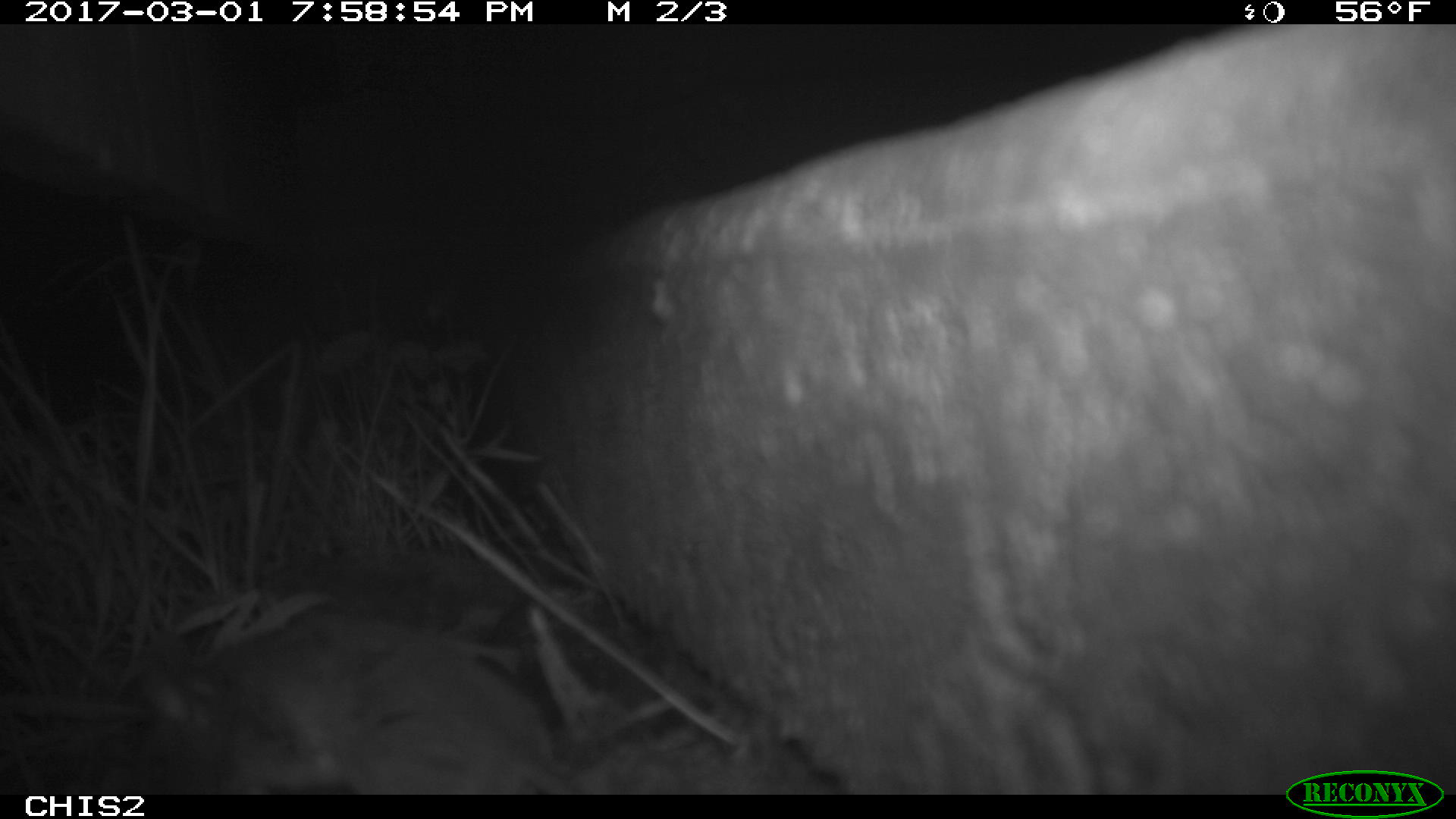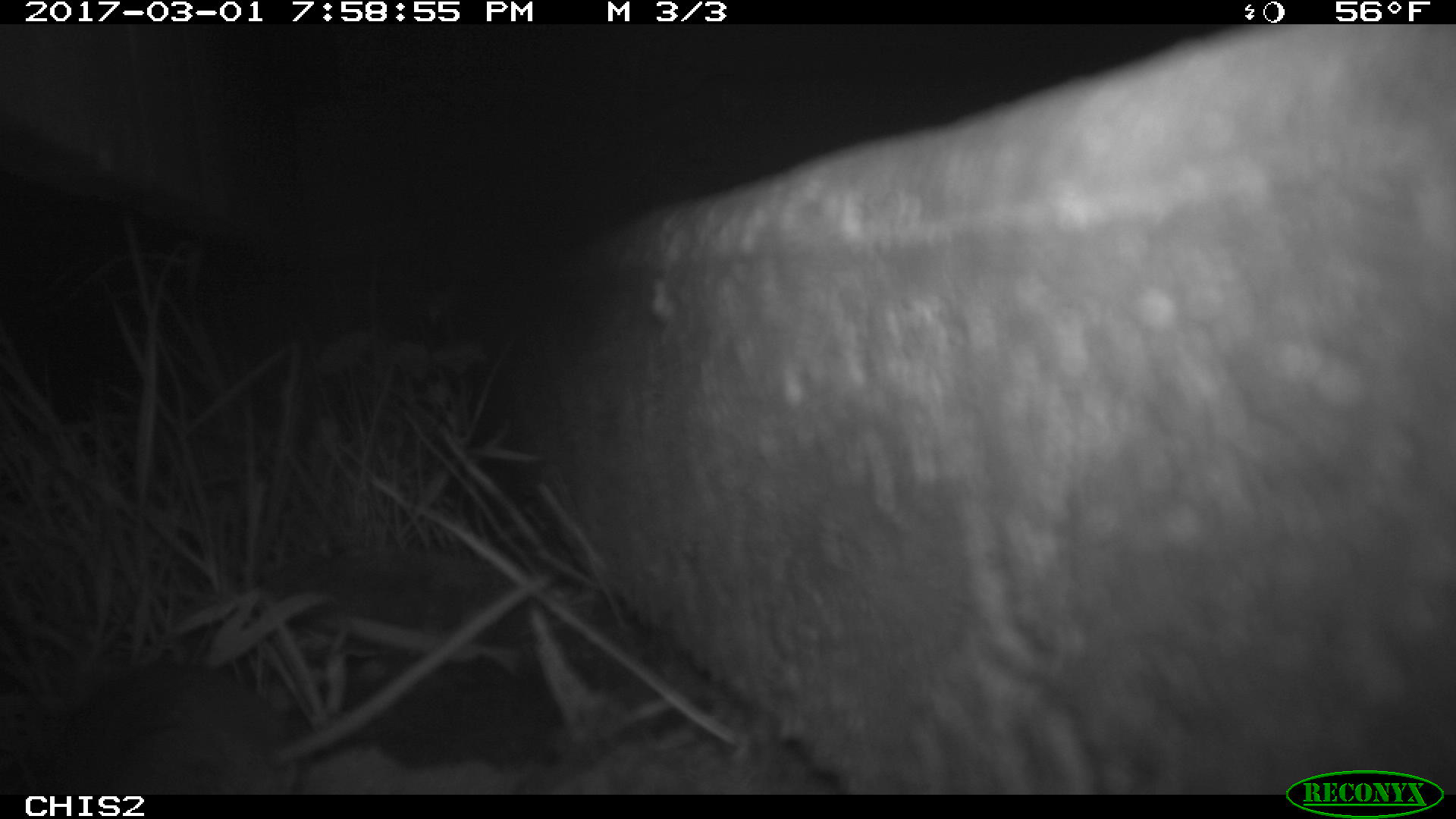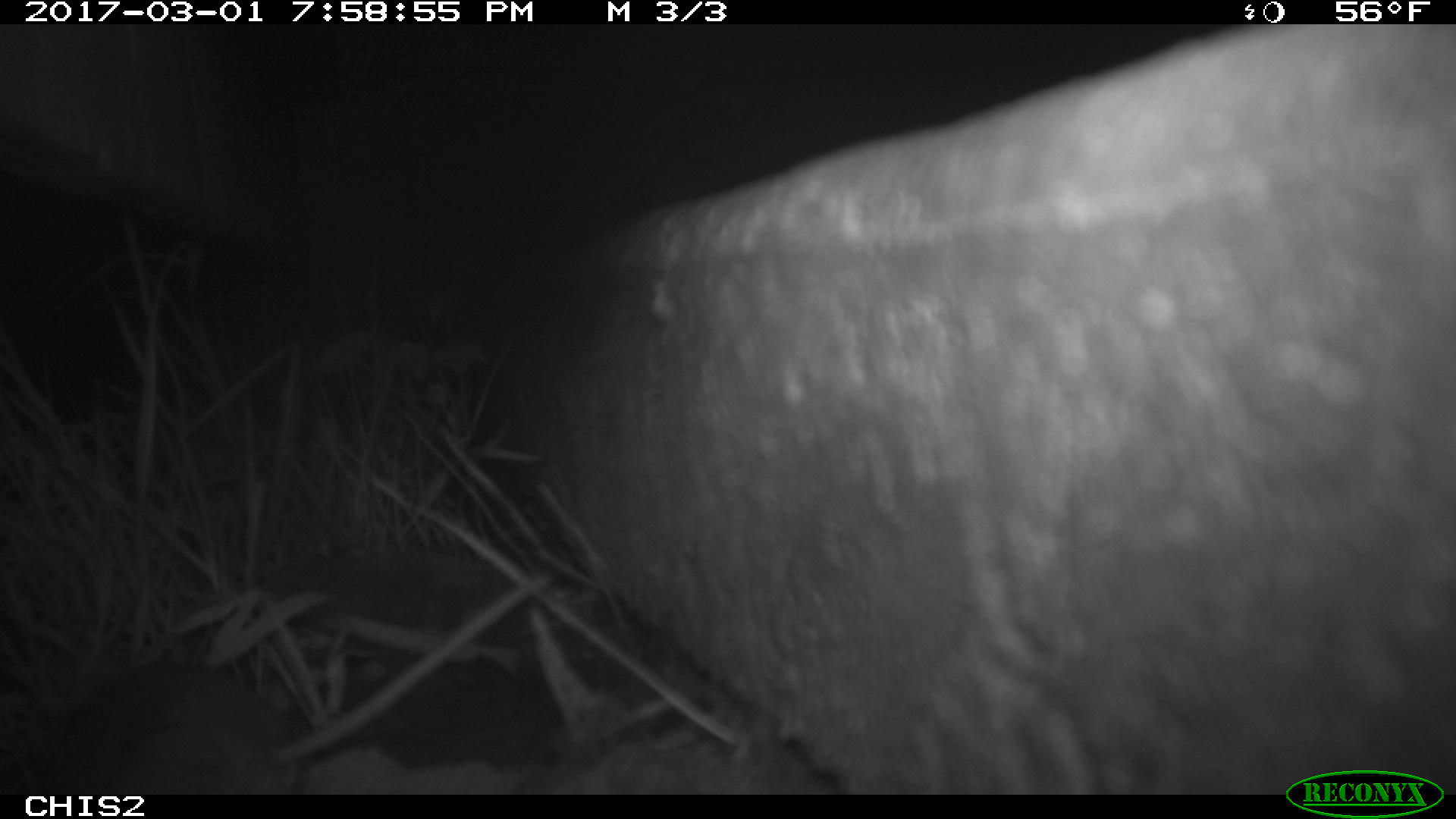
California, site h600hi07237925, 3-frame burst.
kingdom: Animalia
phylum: Chordata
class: Mammalia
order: Rodentia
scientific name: Rodentia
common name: rodent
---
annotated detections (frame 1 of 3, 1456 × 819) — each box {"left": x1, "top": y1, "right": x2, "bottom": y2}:
rodent: {"left": 123, "top": 610, "right": 579, "bottom": 795}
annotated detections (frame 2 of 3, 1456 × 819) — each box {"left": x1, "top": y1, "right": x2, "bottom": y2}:
rodent: {"left": 17, "top": 574, "right": 544, "bottom": 794}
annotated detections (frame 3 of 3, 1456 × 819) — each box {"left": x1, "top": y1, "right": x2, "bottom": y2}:
rodent: {"left": 34, "top": 571, "right": 552, "bottom": 793}